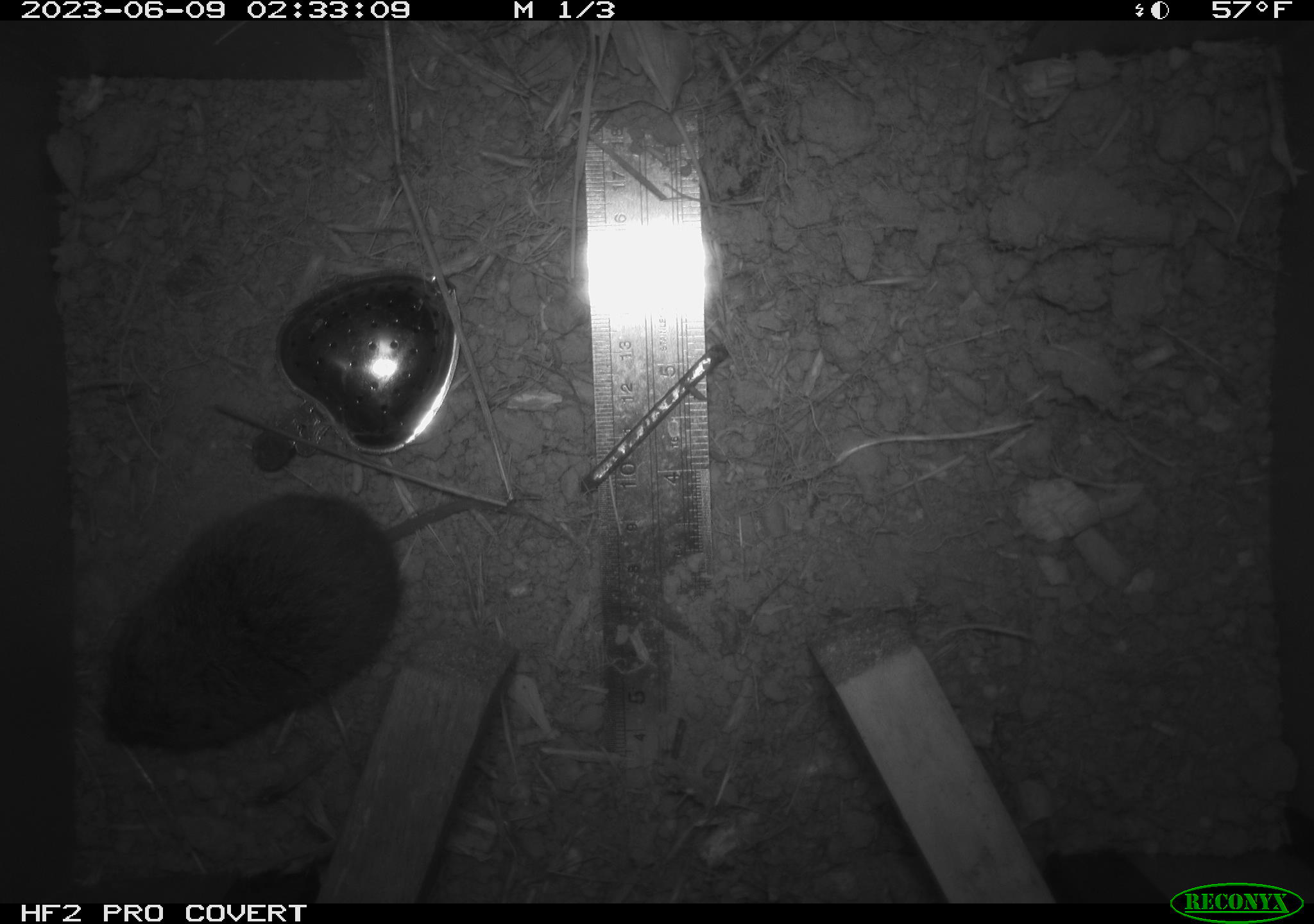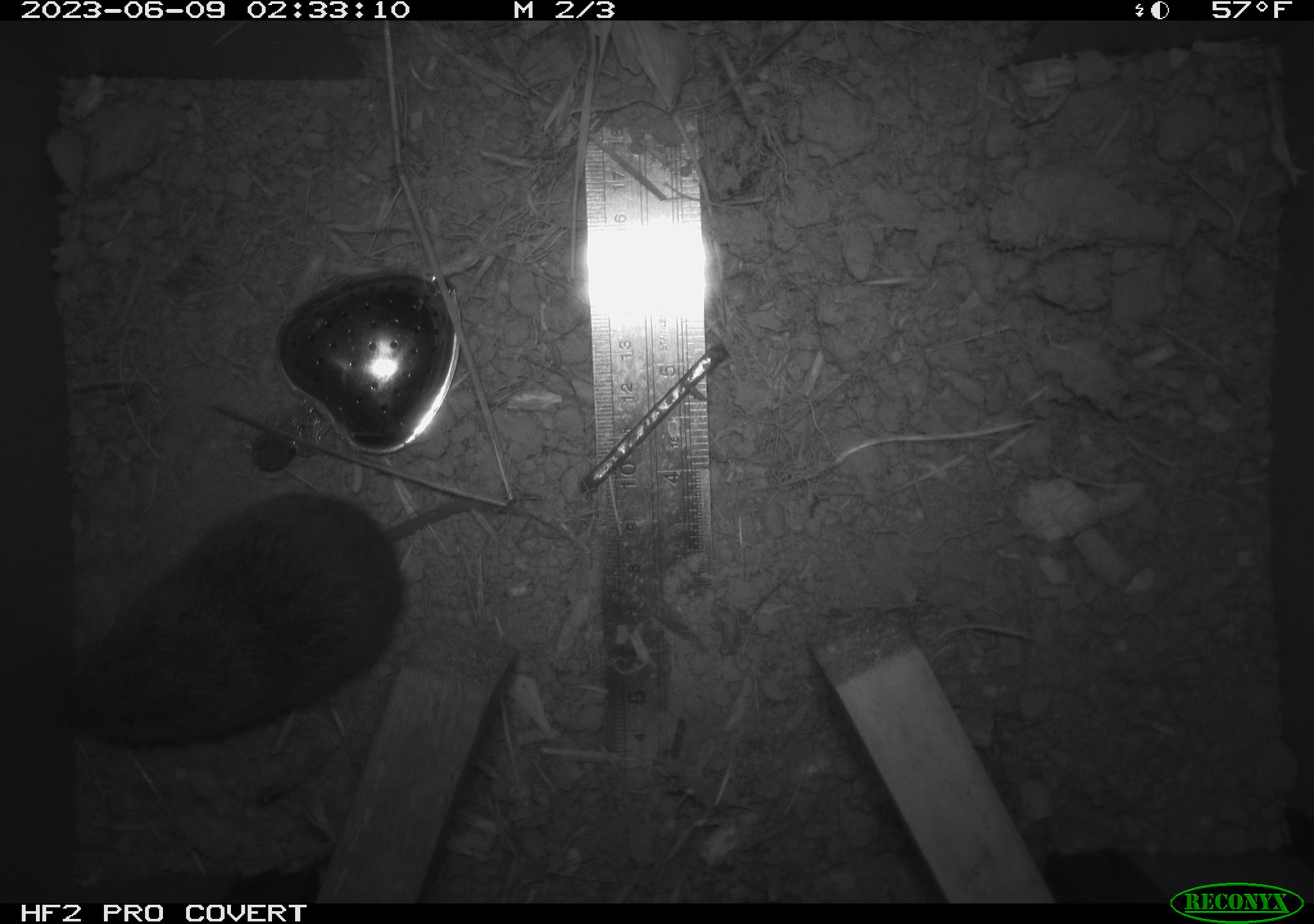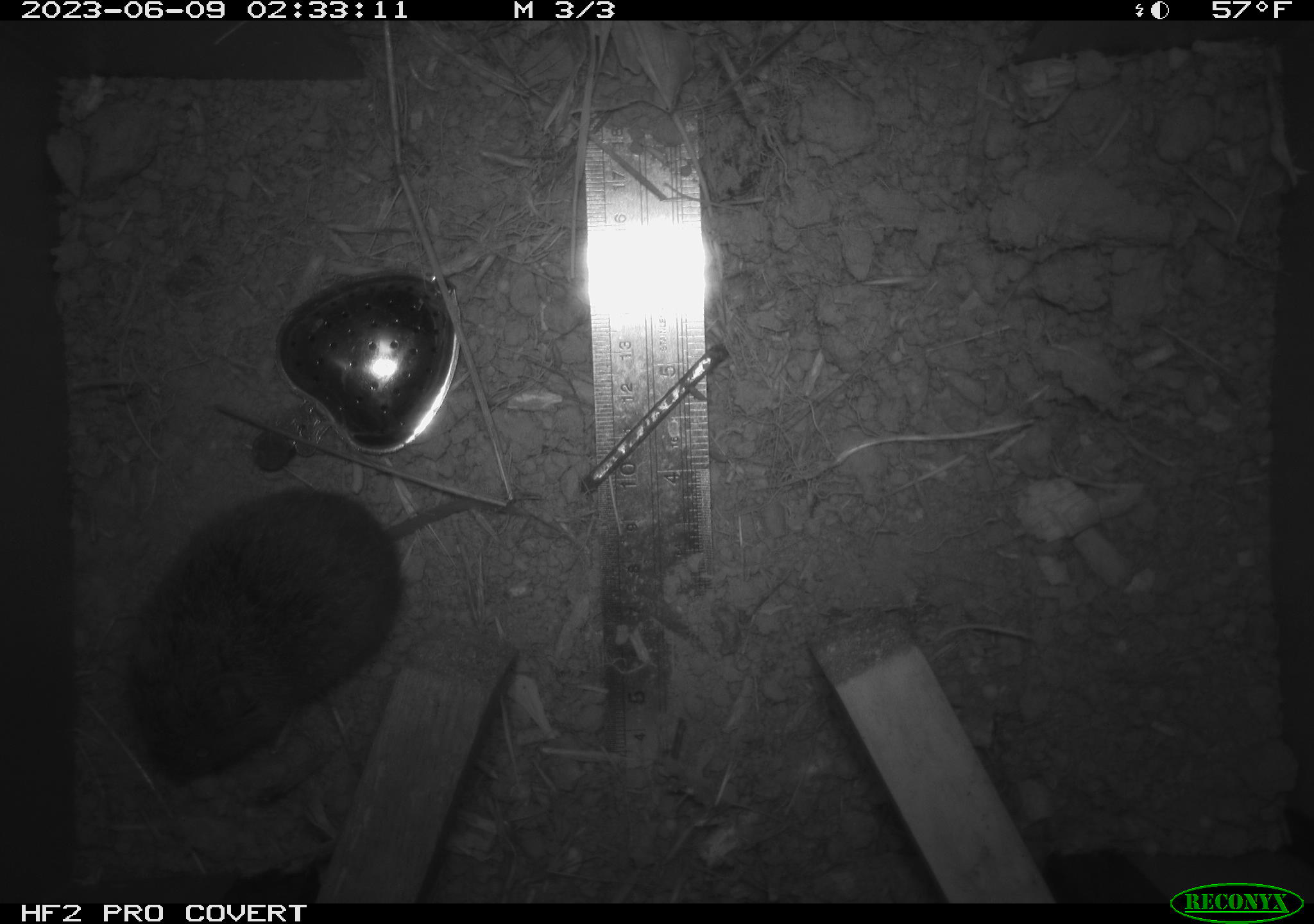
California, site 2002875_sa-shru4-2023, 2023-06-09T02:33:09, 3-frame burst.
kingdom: Animalia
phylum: Chordata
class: Mammalia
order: Rodentia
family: Cricetidae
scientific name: Arvicolinae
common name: voles, lemmings, and muskrats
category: arvicolinae subfamily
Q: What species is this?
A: Arvicolinae subfamily (voles, lemmings, and muskrats) (Arvicolinae).